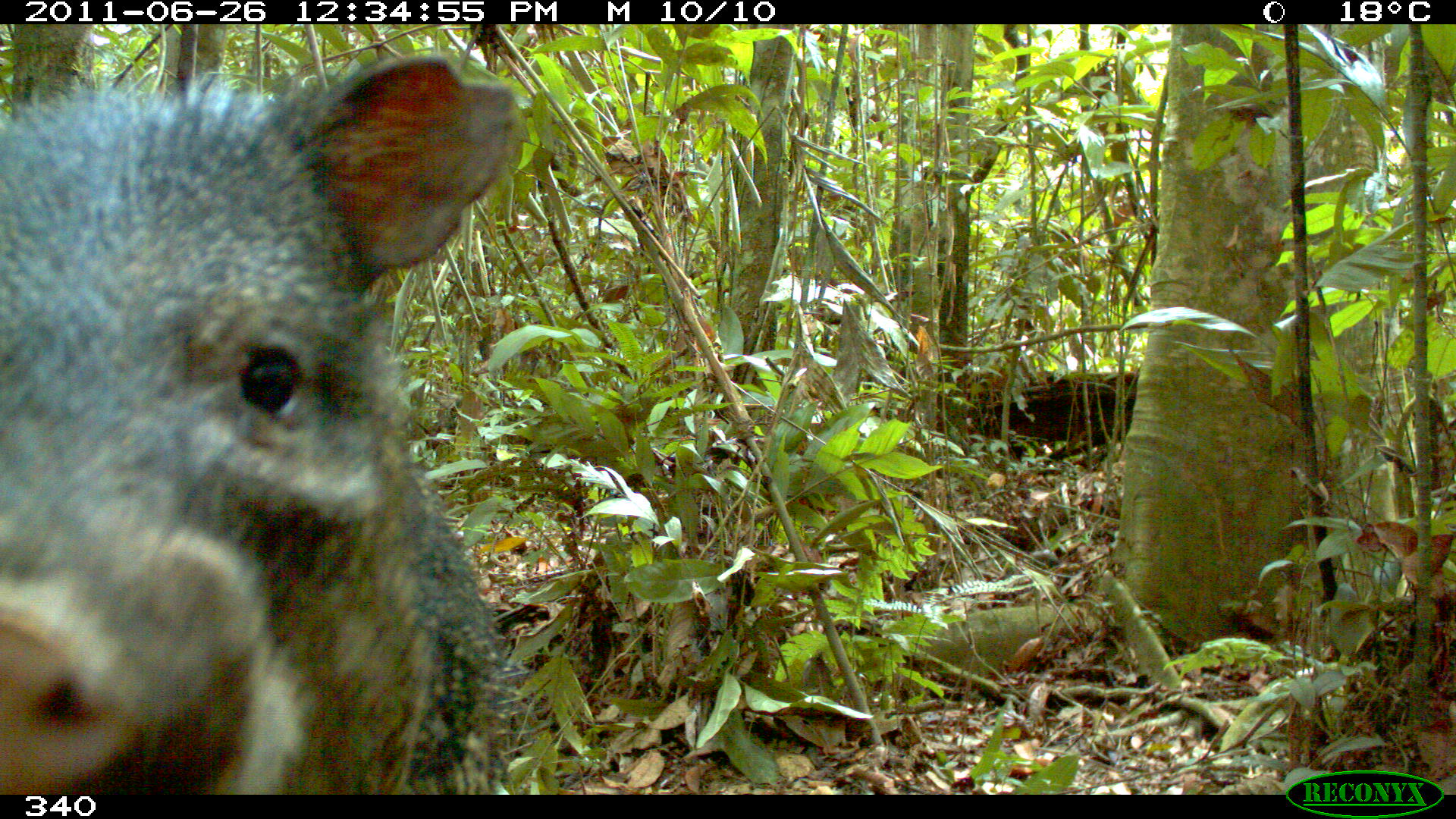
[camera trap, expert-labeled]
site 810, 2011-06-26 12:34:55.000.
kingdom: Animalia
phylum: Chordata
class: Mammalia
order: Artiodactyla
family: Tayassuidae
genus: Pecari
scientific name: Pecari tajacu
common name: collared peccary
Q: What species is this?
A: Pecari tajacu (collared peccary).